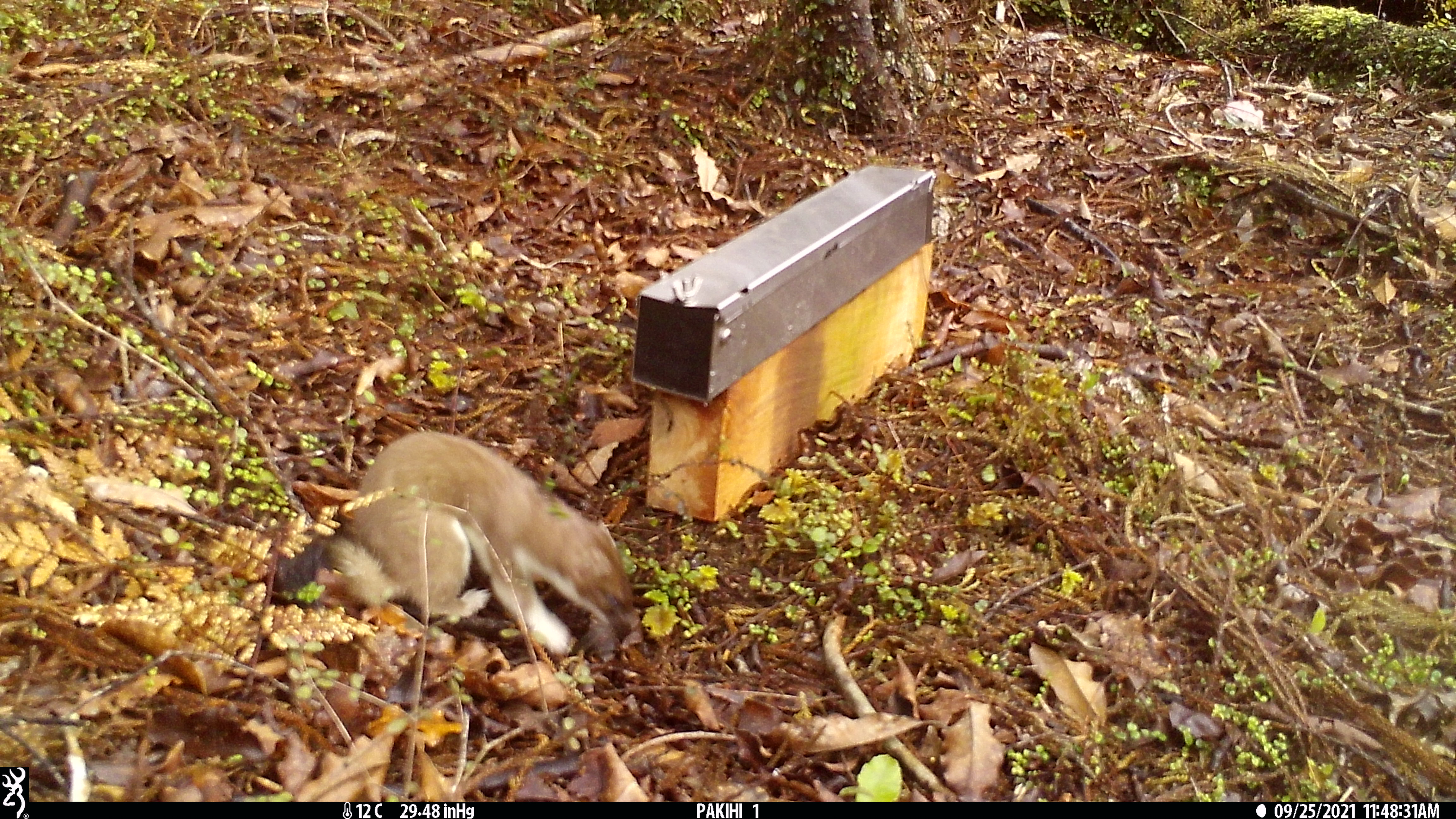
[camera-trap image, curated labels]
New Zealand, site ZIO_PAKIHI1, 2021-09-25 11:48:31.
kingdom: Animalia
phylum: Chordata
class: Mammalia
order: Carnivora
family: Mustelidae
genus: Mustela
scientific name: Mustela erminea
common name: stoat